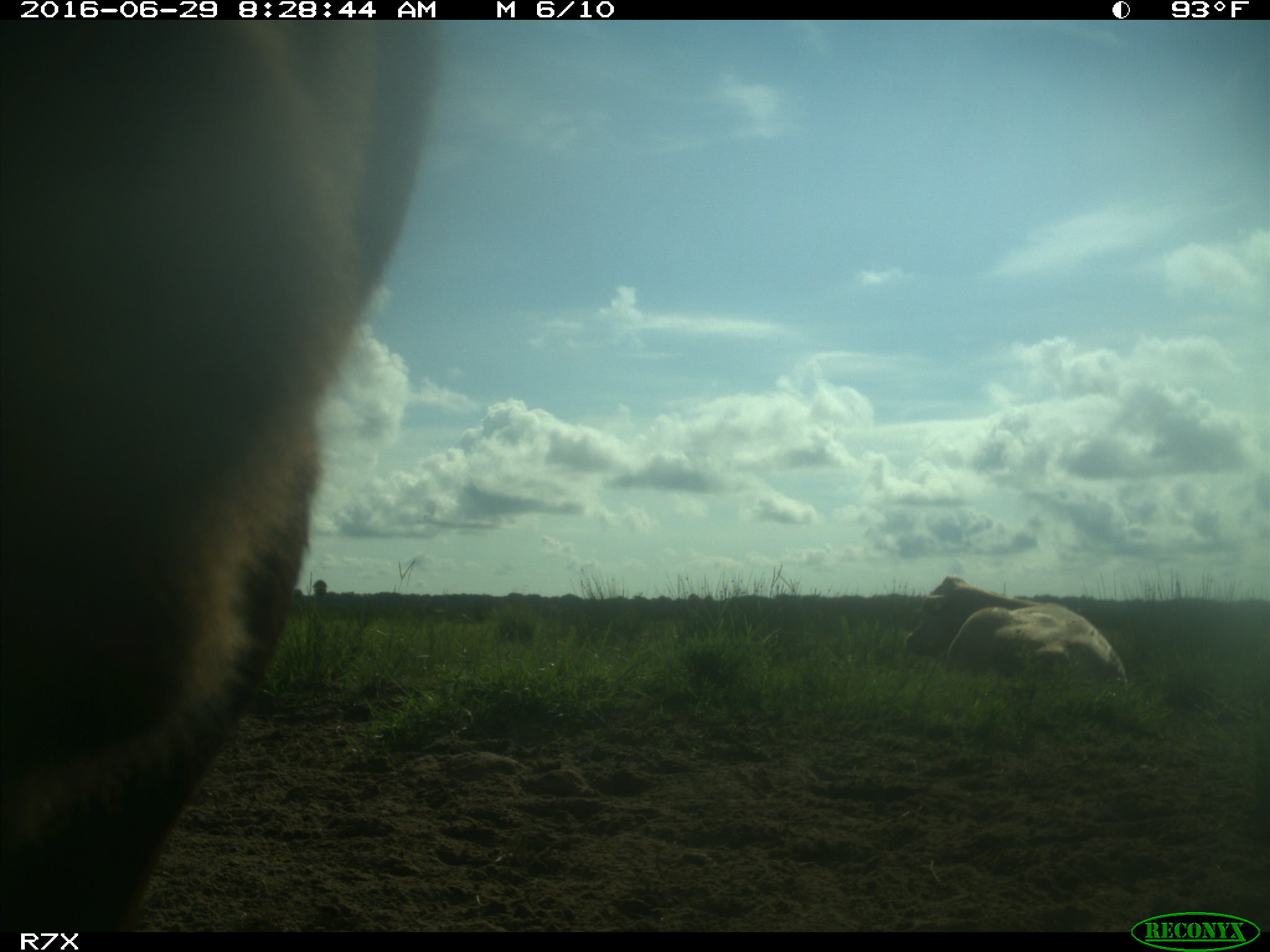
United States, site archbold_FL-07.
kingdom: Animalia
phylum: Chordata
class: Mammalia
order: Artiodactyla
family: Bovidae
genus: Bos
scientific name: Bos taurus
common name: domestic cow